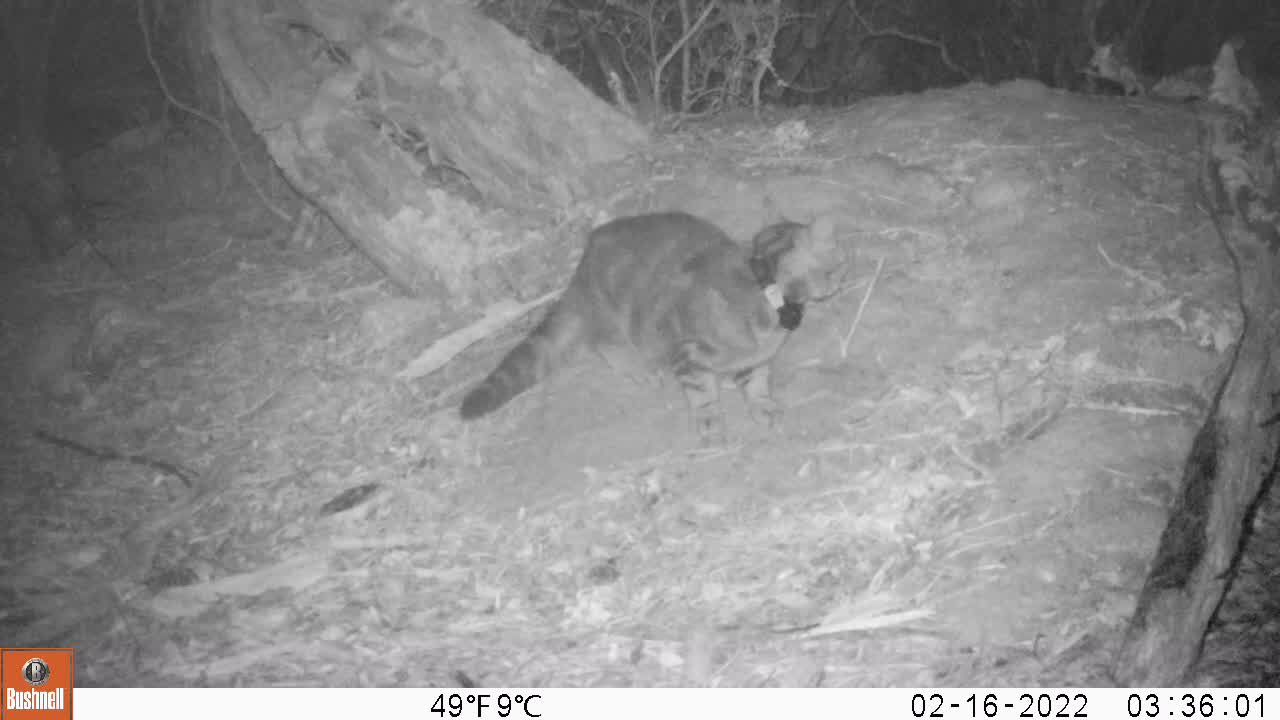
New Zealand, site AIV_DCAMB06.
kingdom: Animalia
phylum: Chordata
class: Mammalia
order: Carnivora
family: Felidae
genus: Felis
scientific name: Felis catus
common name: domestic cat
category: cat